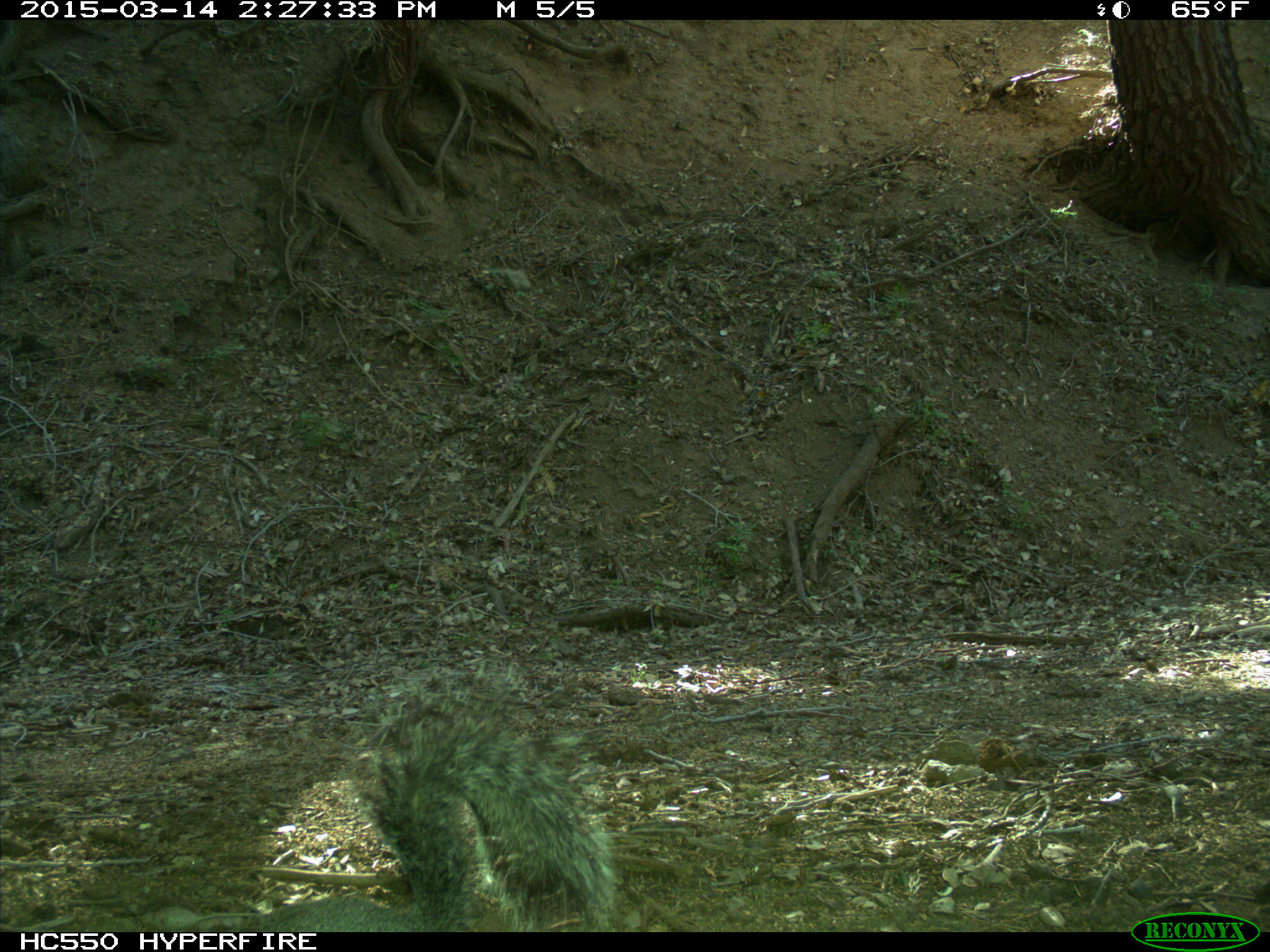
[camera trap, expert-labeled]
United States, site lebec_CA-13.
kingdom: Animalia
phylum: Chordata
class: Mammalia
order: Rodentia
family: Sciuridae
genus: Sciurus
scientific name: Sciurus carolinensis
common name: eastern gray squirrel